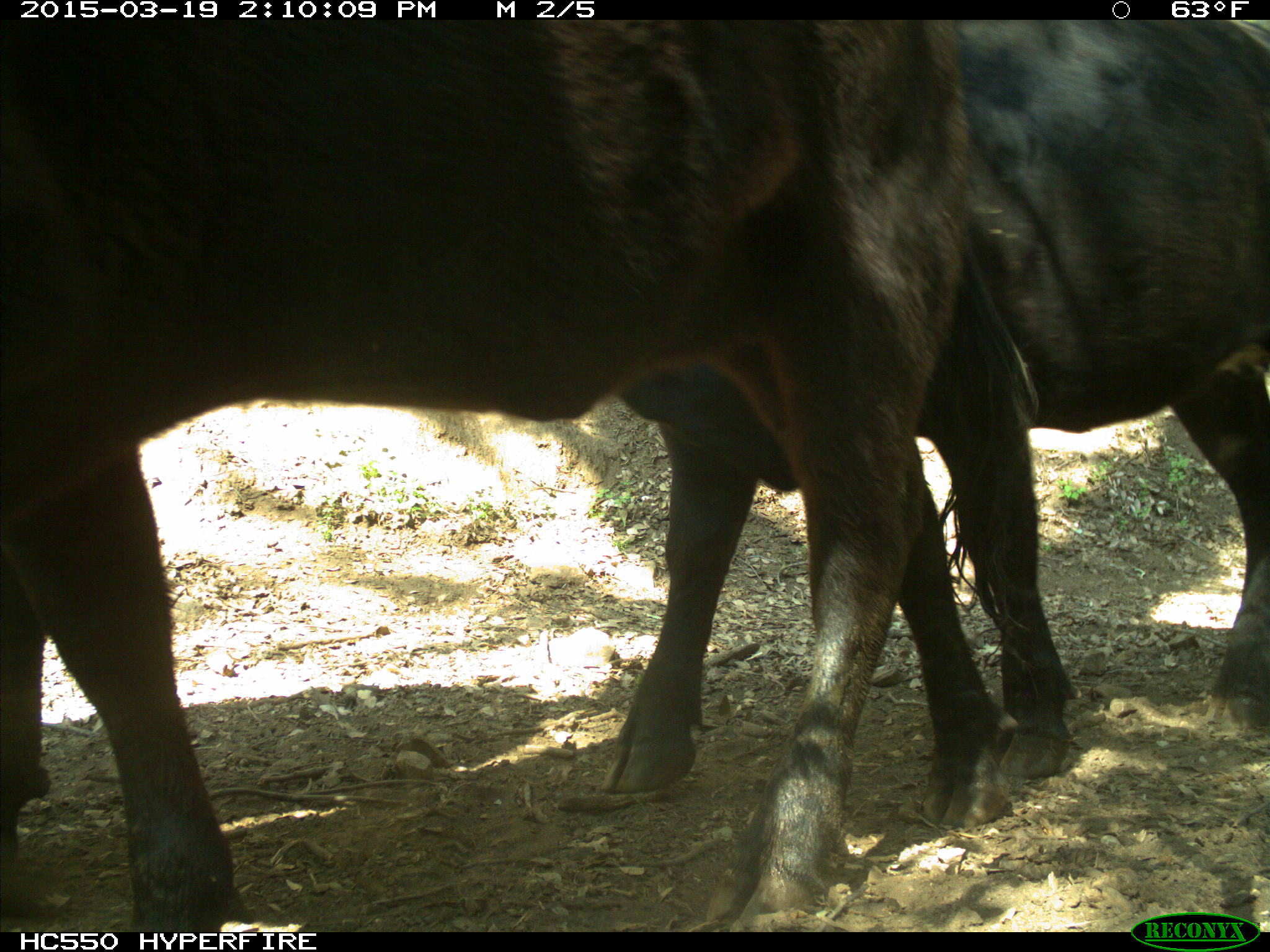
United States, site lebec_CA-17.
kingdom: Animalia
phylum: Chordata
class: Mammalia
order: Artiodactyla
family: Bovidae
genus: Bos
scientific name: Bos taurus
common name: domestic cow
Bos taurus (domestic cow).